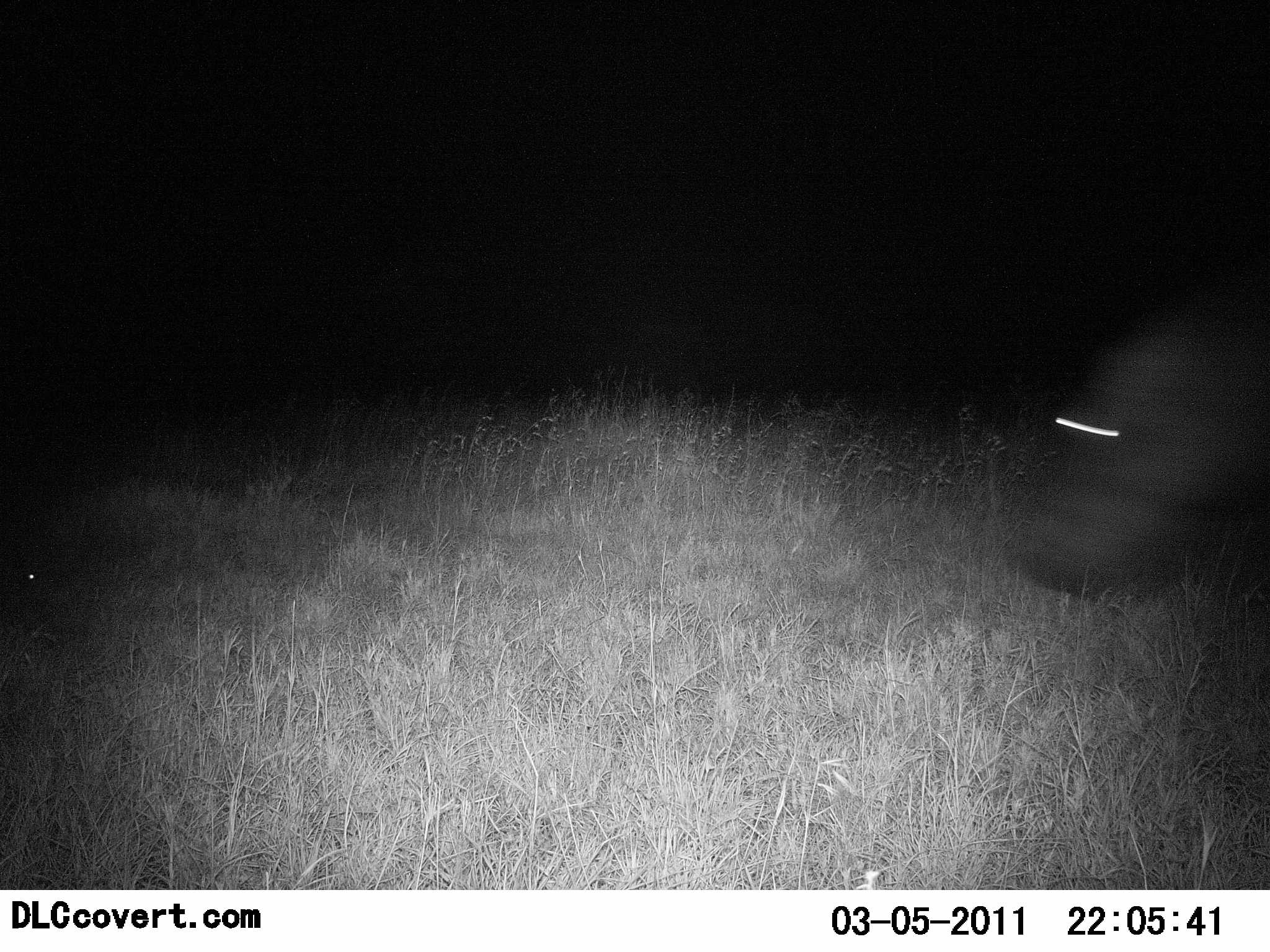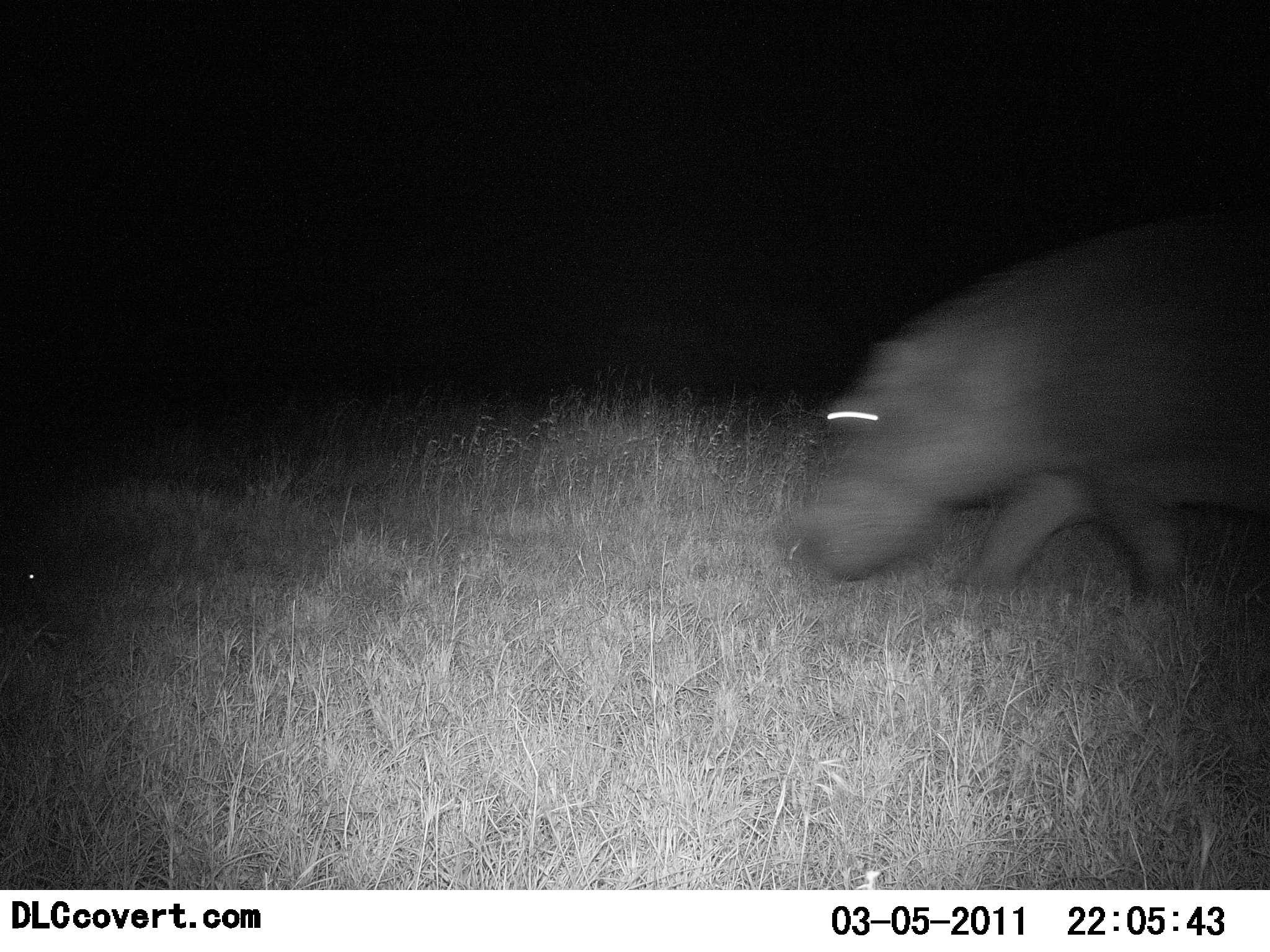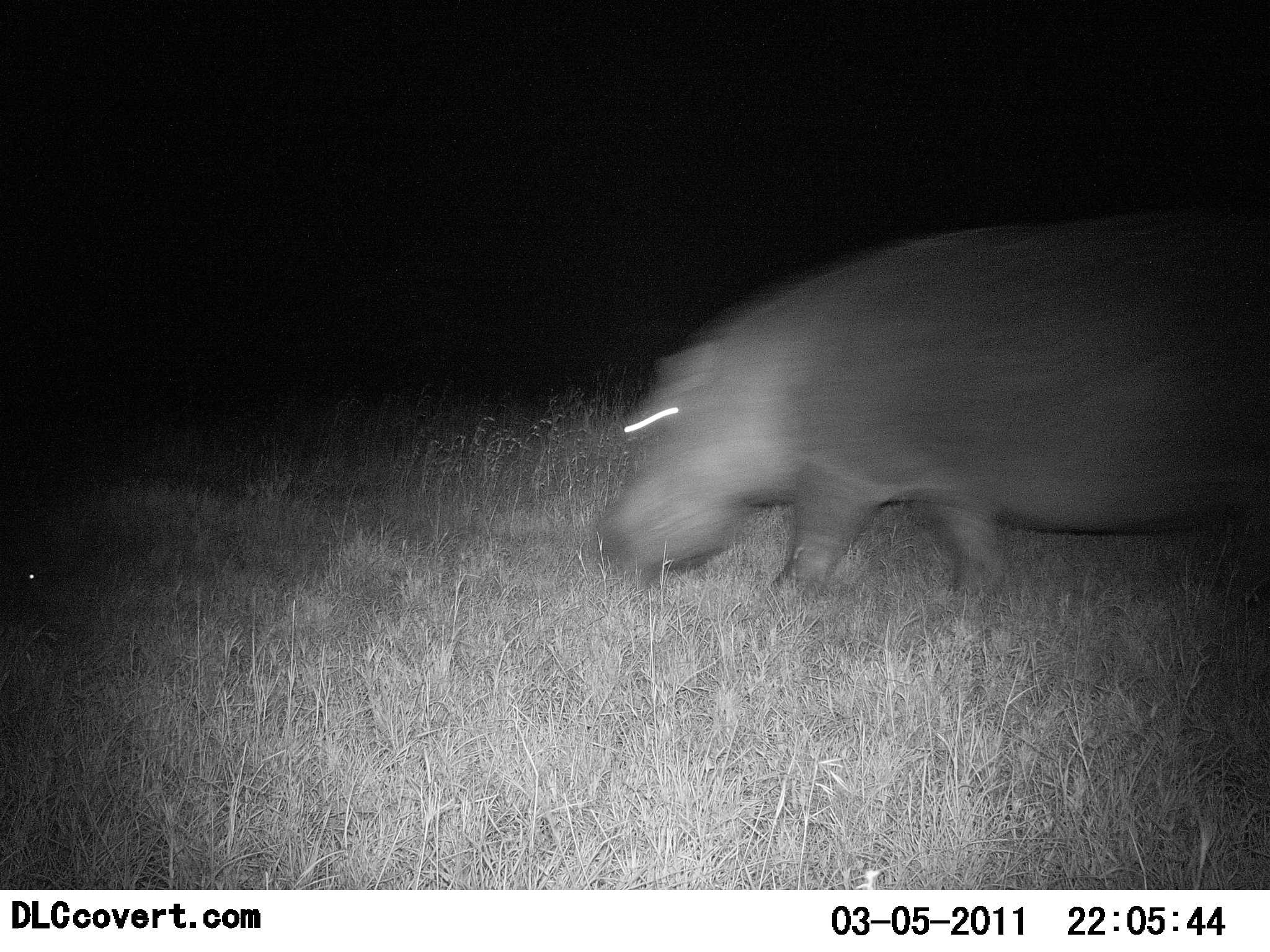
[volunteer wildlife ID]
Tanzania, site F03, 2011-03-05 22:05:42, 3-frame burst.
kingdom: Animalia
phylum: Chordata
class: Mammalia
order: Artiodactyla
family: Hippopotamidae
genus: Hippopotamus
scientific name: Hippopotamus amphibius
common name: hippopotamus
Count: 1.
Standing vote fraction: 0%.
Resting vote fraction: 0%.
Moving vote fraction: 100%.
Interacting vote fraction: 0%.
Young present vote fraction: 0%.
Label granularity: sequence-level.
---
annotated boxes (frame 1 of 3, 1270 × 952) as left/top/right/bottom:
animal: 1009/283/1268/605; 17/564/91/627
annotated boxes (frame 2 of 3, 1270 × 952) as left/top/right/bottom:
animal: 779/207/1270/634; 16/555/92/627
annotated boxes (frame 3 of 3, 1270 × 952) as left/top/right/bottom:
animal: 595/204/1269/606; 16/560/85/621